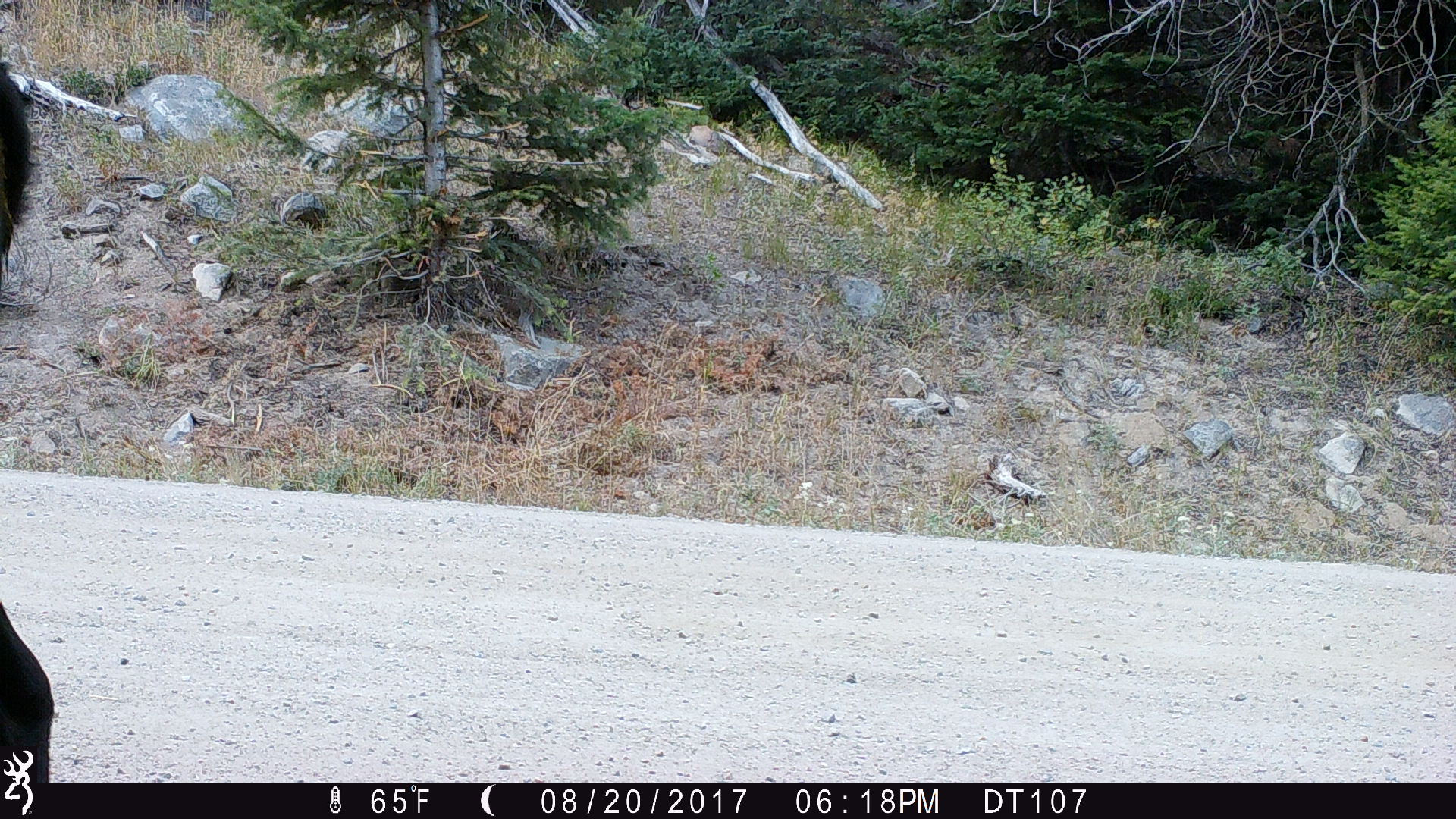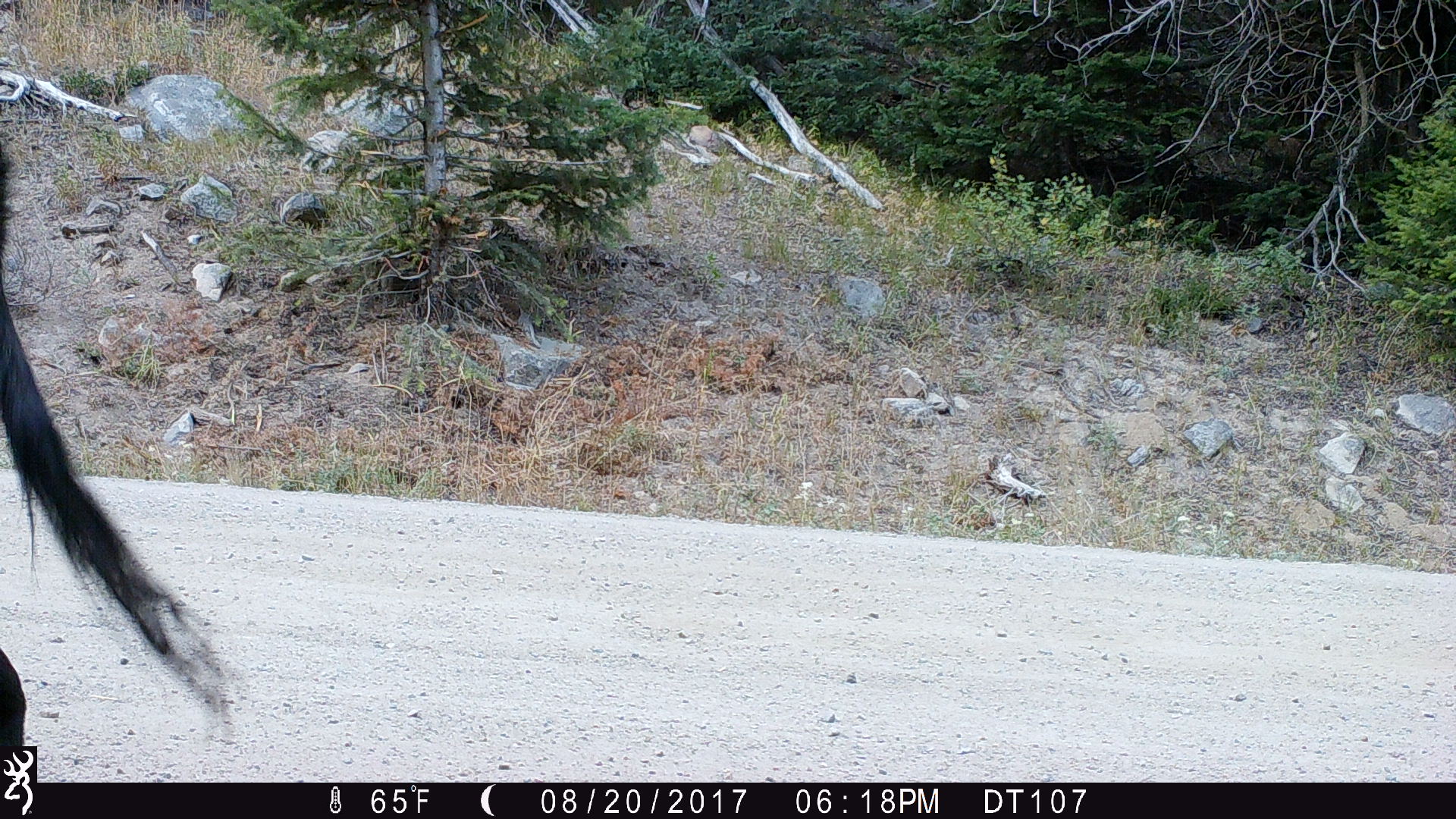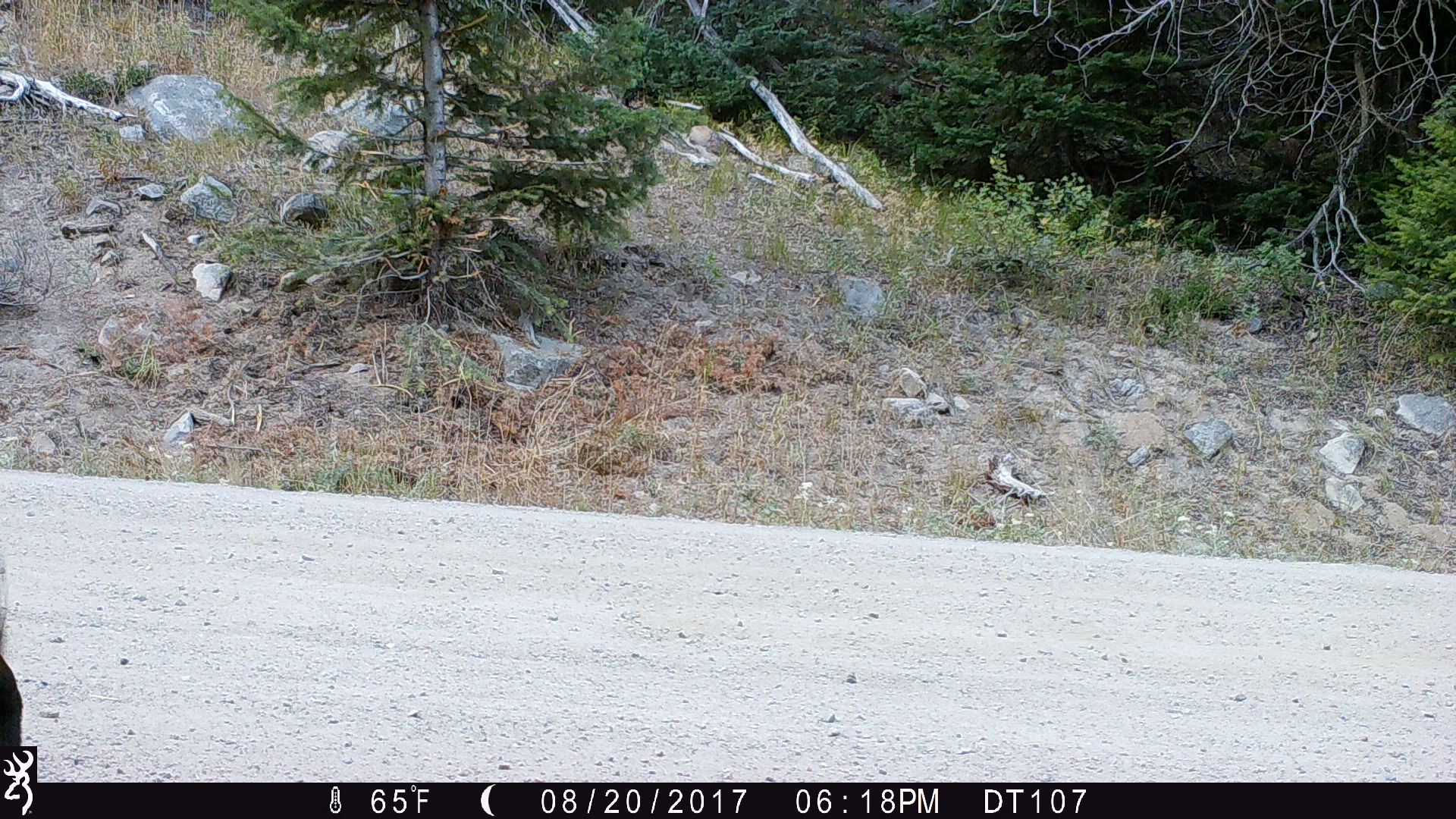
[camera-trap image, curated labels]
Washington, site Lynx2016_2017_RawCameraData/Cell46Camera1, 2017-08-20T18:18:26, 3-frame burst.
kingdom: Animalia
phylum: Chordata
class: Mammalia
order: Artiodactyla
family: Bovidae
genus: Bos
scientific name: Bos taurus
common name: domestic cattle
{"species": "domestic cattle (Bos taurus)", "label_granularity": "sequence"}